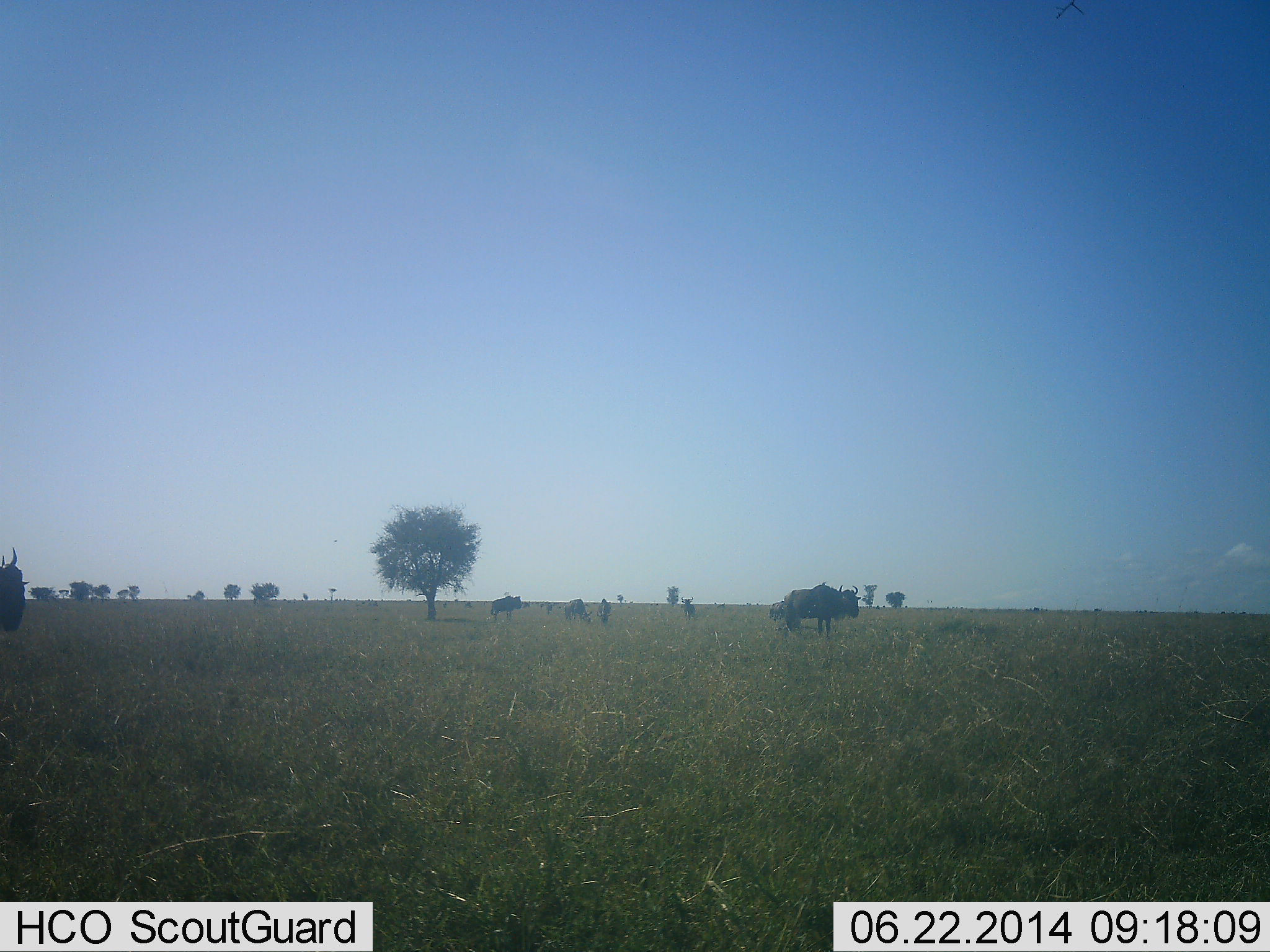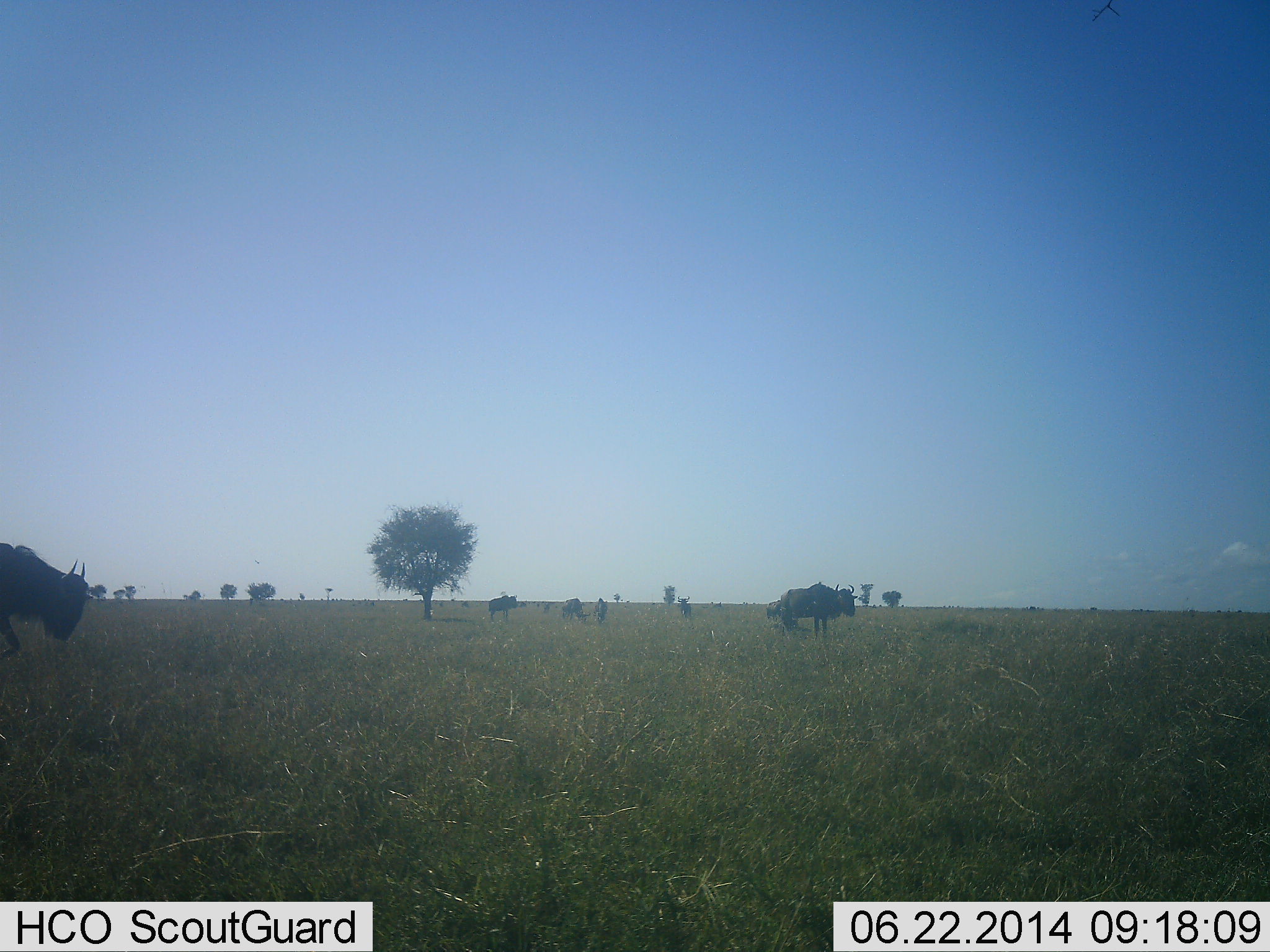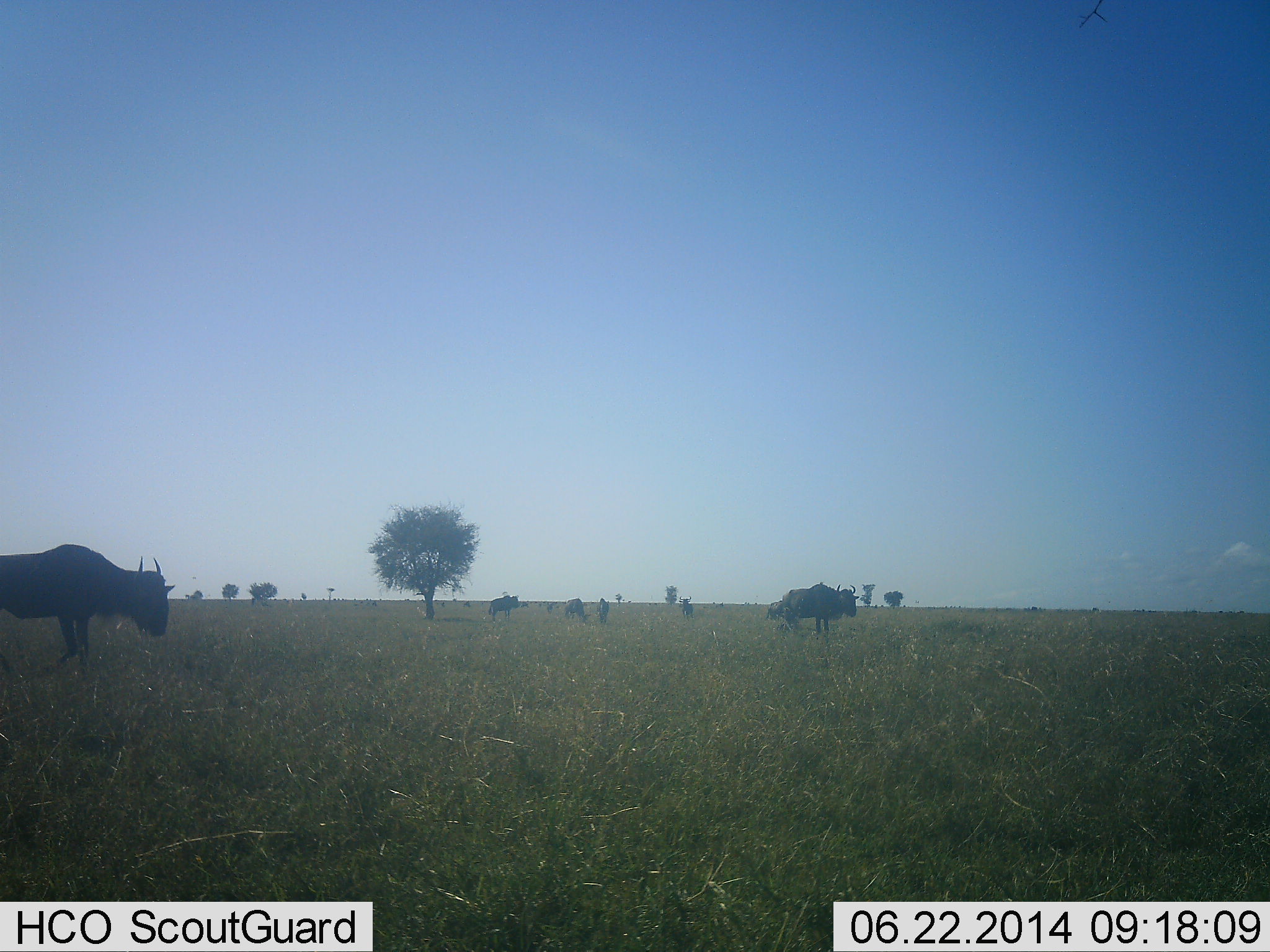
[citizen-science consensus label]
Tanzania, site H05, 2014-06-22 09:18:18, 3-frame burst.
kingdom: Animalia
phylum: Chordata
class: Mammalia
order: Artiodactyla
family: Bovidae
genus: Connochaetes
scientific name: Connochaetes taurinus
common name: blue wildebeest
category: wildebeest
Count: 6.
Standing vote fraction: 70%.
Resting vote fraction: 0%.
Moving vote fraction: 80%.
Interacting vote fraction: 0%.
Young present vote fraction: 0%.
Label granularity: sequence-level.